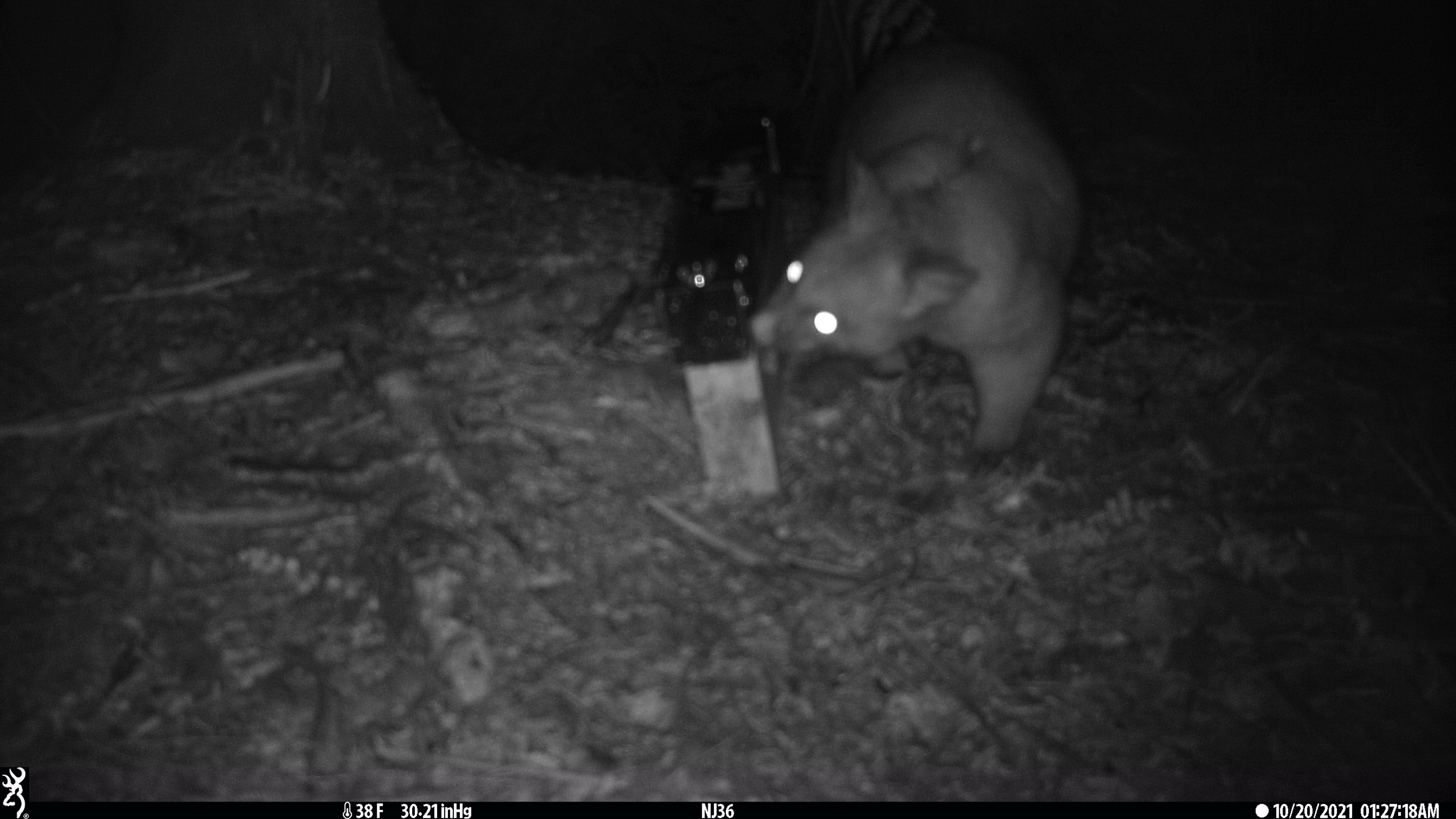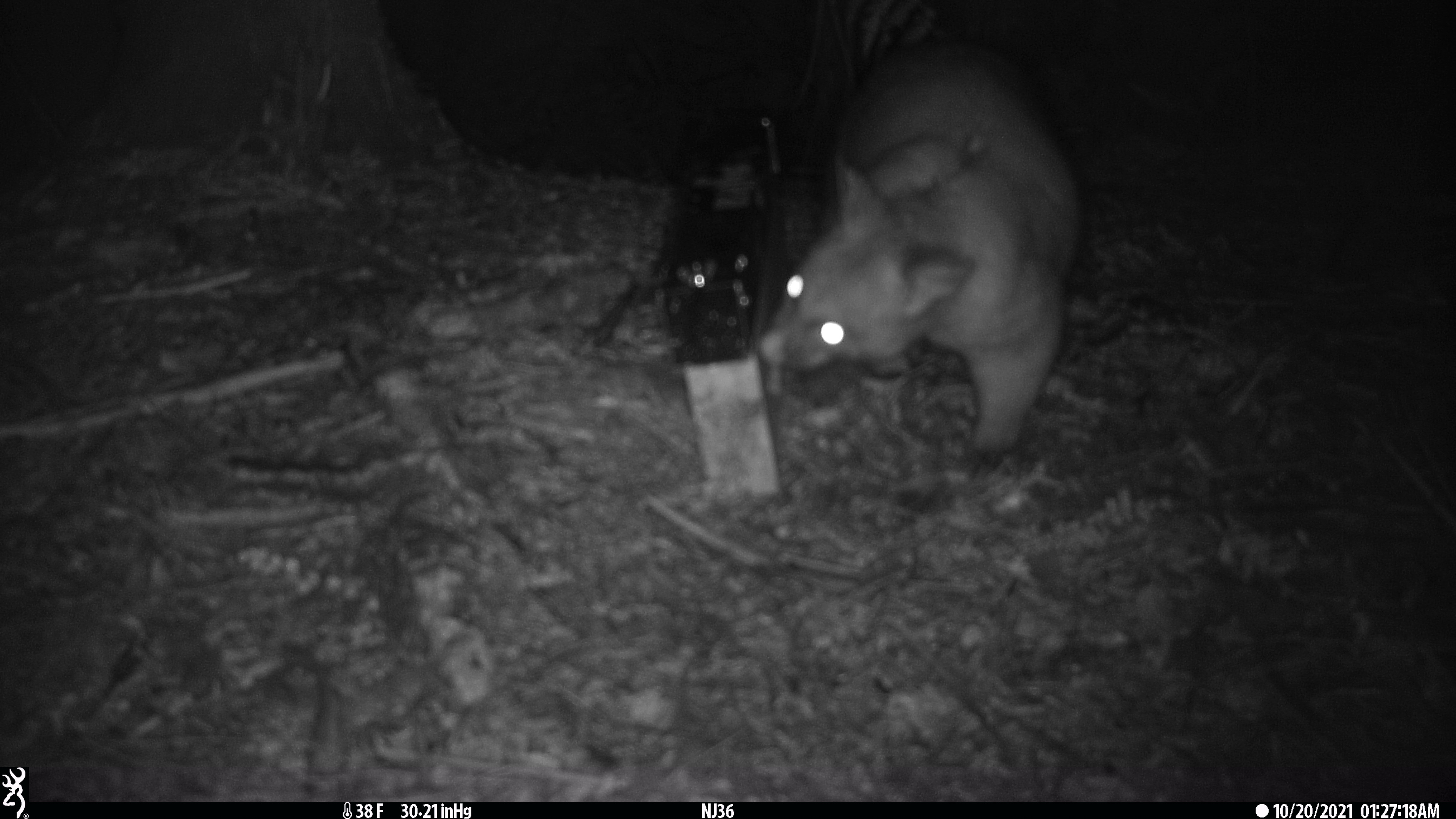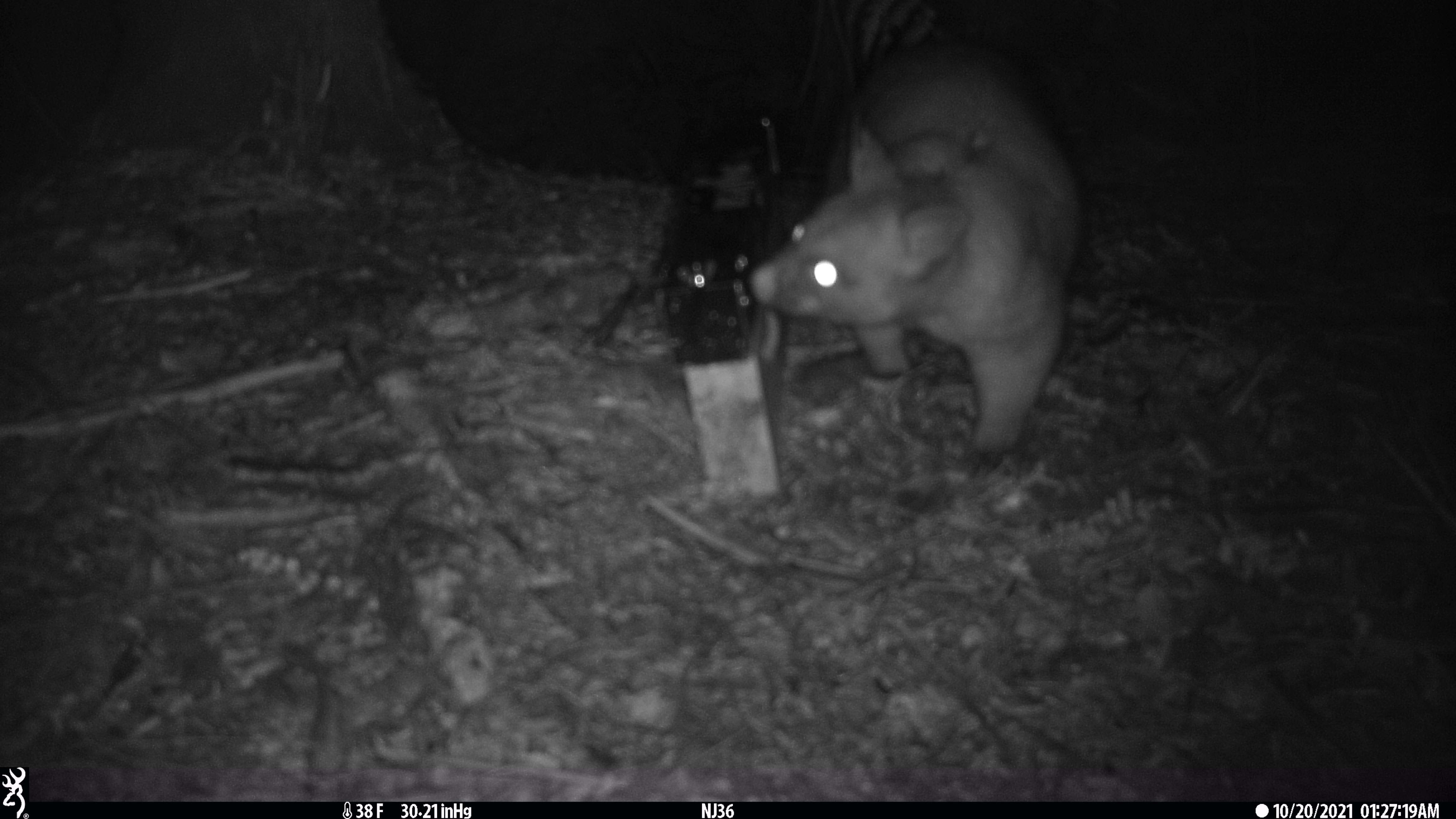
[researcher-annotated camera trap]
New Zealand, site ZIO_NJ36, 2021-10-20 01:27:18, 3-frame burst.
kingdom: Animalia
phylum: Chordata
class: Mammalia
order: Diprotodontia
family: Phalangeridae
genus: Trichosurus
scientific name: Trichosurus vulpecula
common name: common brushtail possum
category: possum